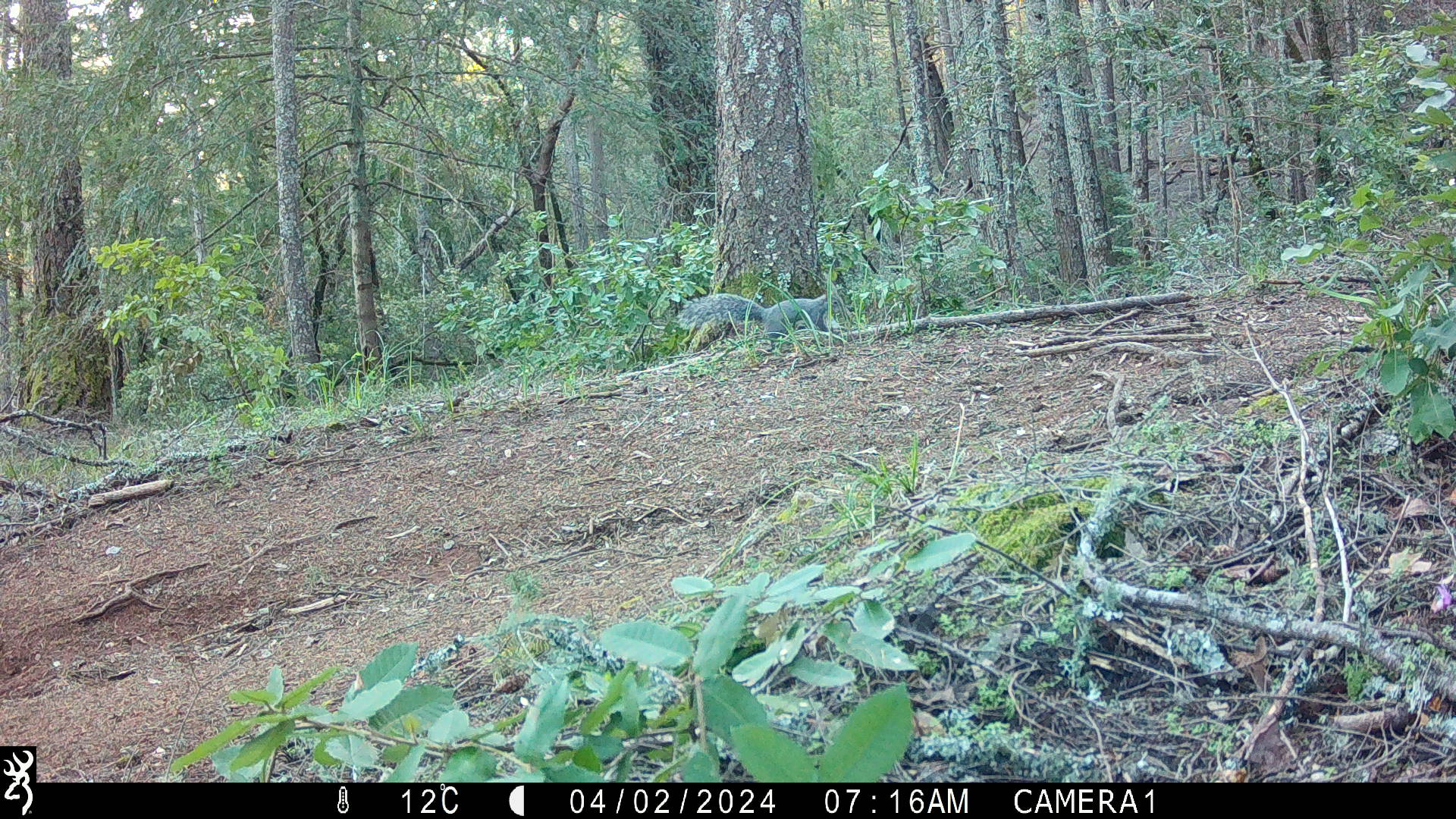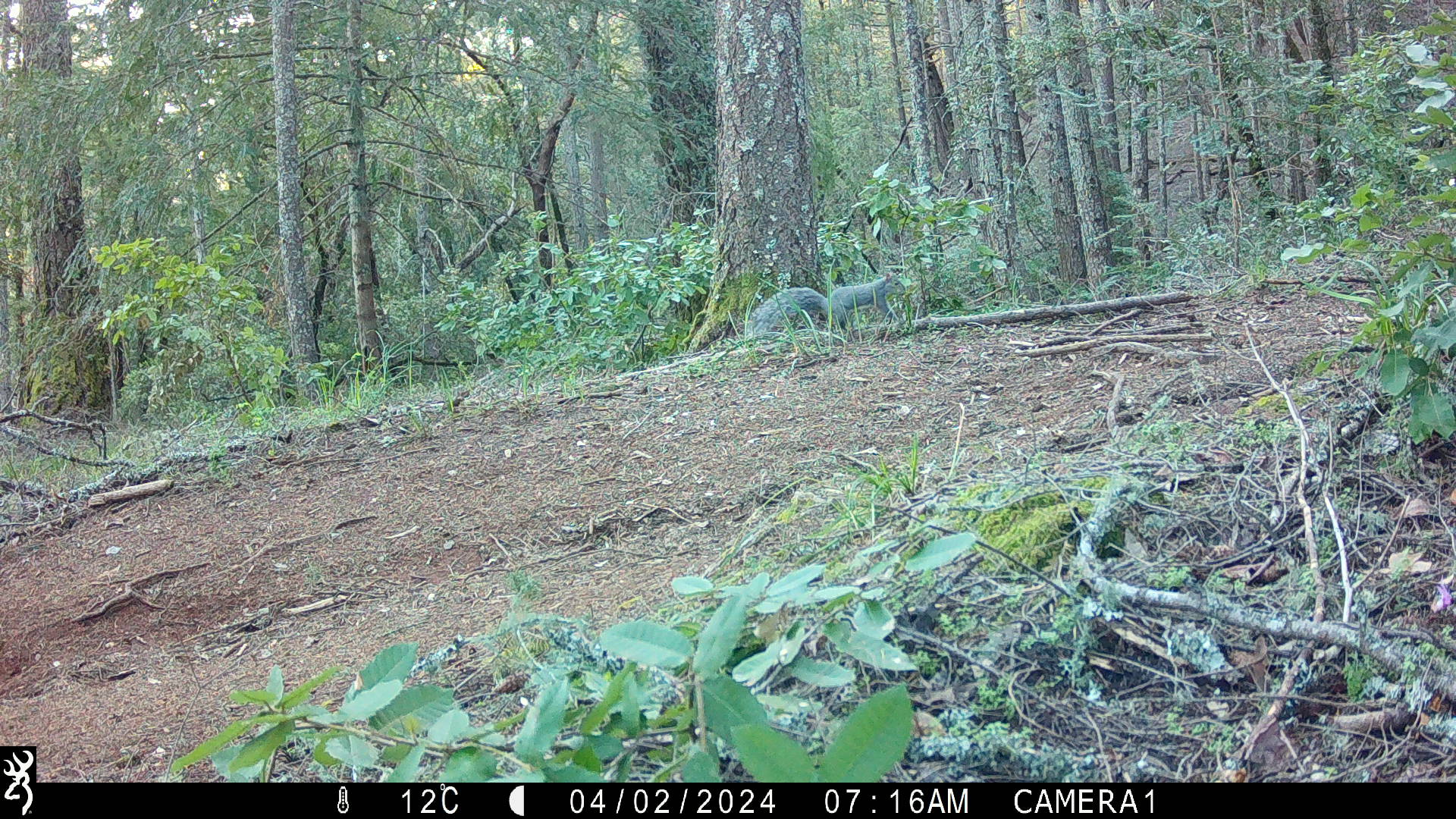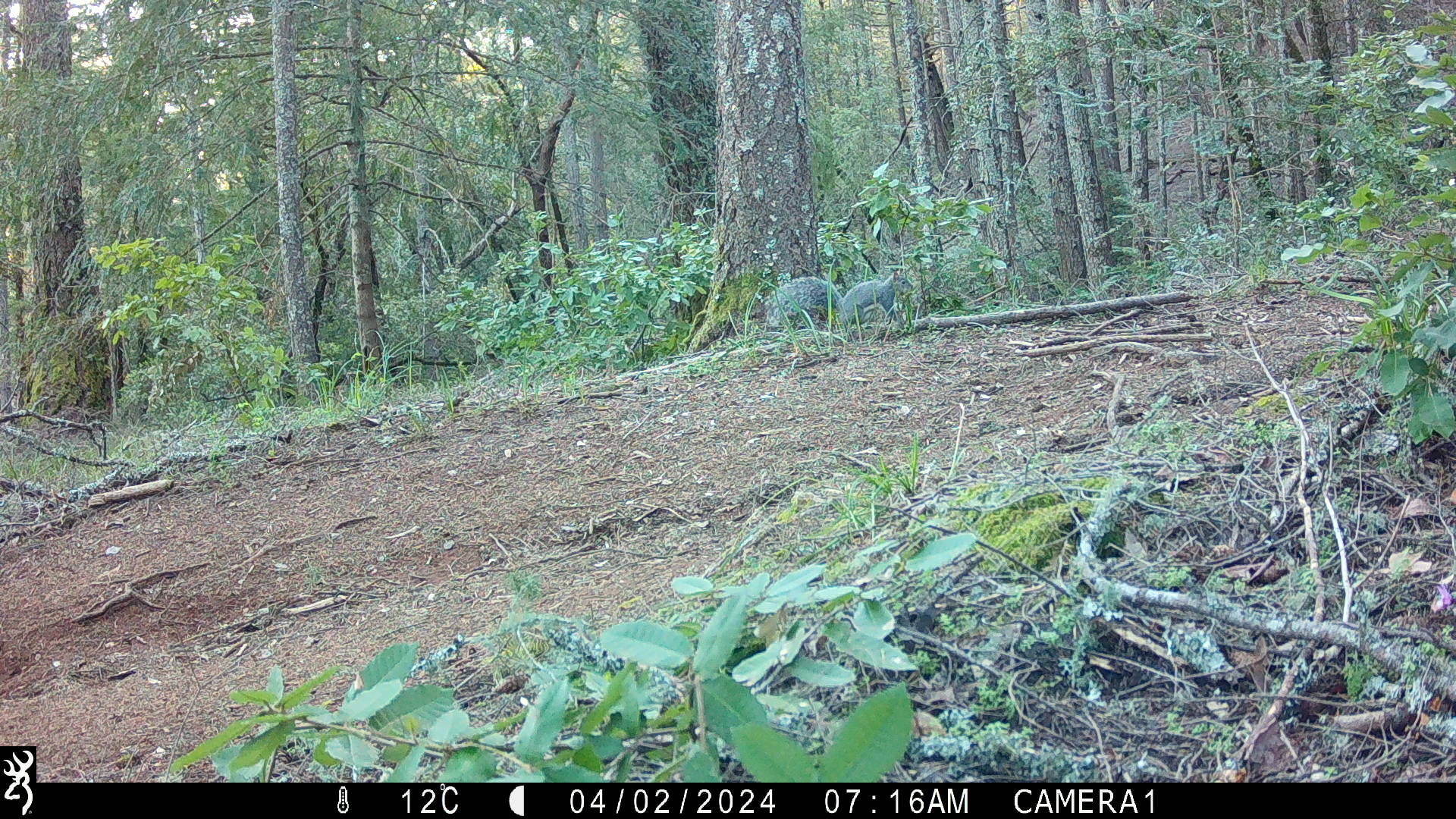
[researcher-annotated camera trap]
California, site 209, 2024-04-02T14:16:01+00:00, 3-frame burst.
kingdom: Animalia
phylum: Chordata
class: Mammalia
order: Rodentia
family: Sciuridae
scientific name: Sciuridae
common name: squirrel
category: unknown squirrel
Unknown squirrel (squirrel) (Sciuridae).